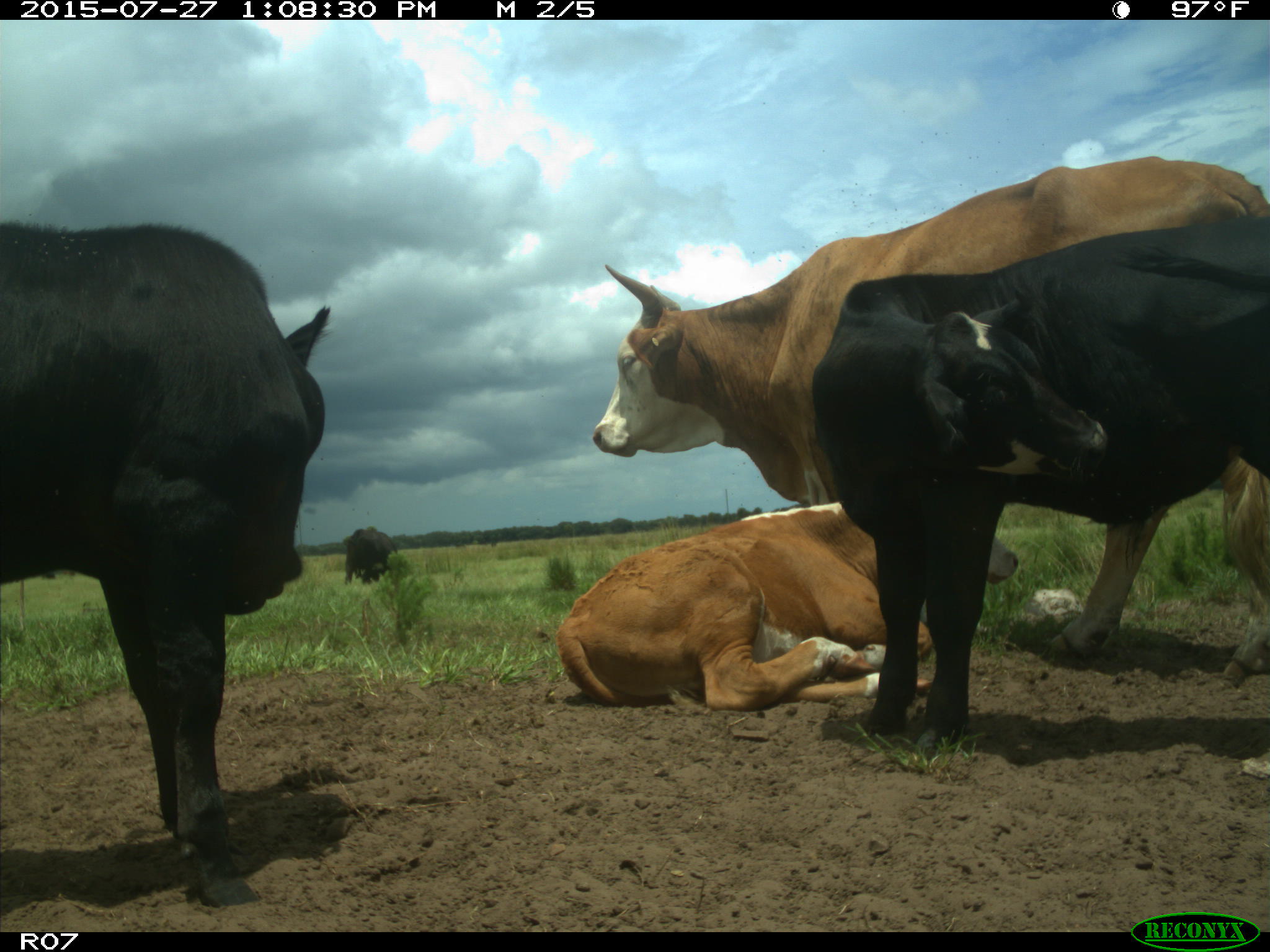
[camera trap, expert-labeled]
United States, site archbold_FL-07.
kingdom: Animalia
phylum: Chordata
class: Mammalia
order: Artiodactyla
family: Bovidae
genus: Bos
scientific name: Bos taurus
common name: domestic cow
Bos taurus (domestic cow).